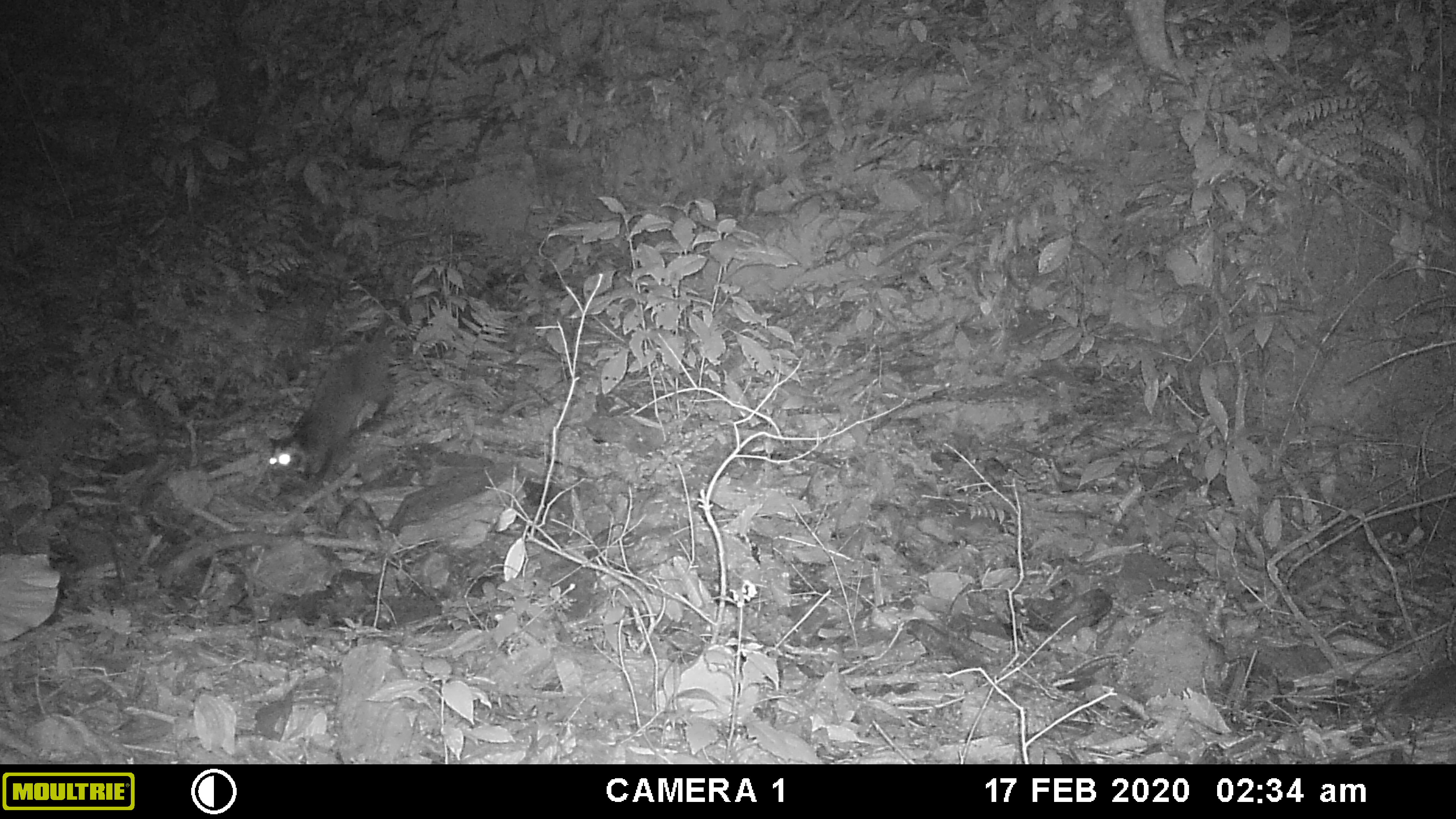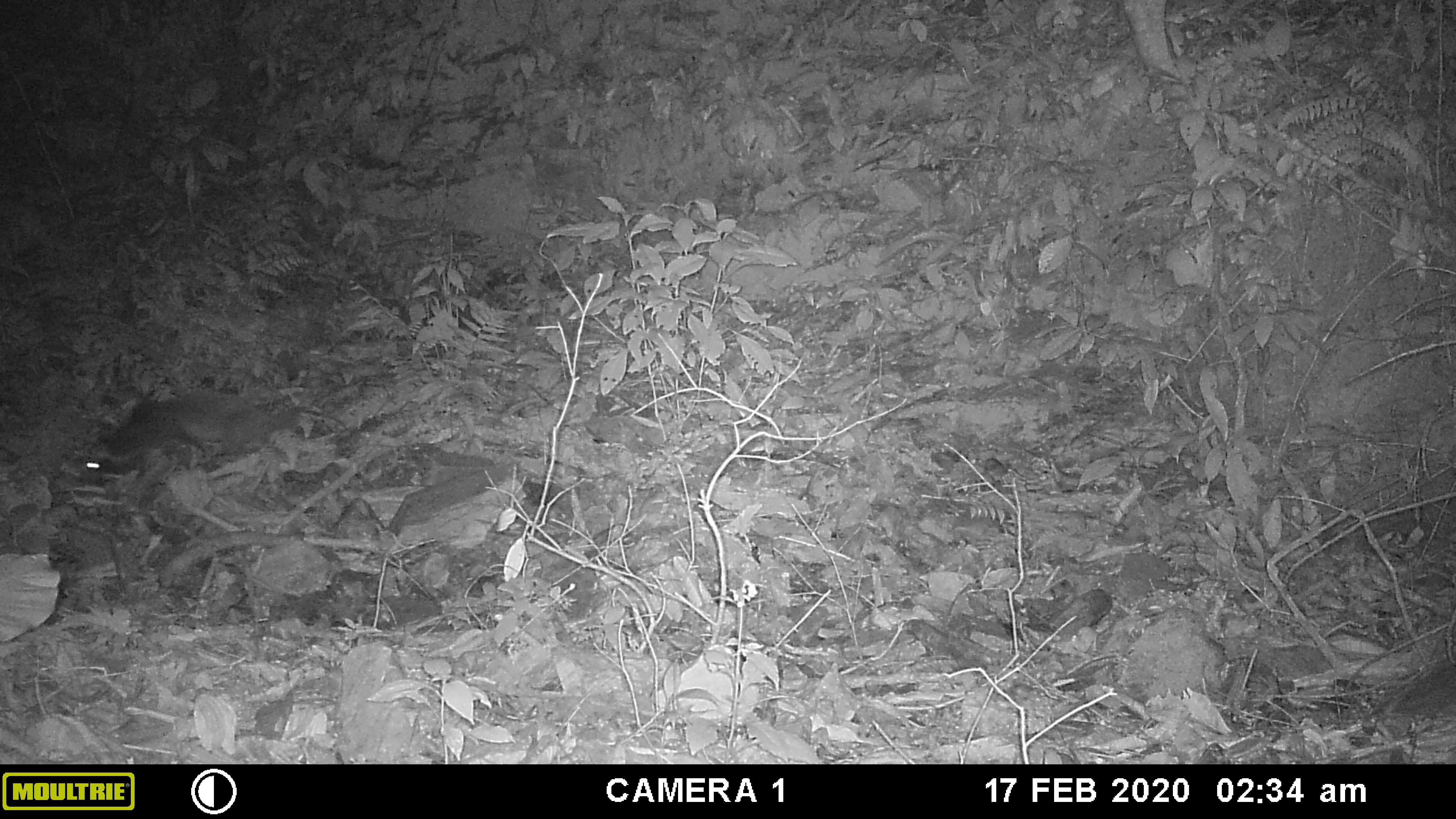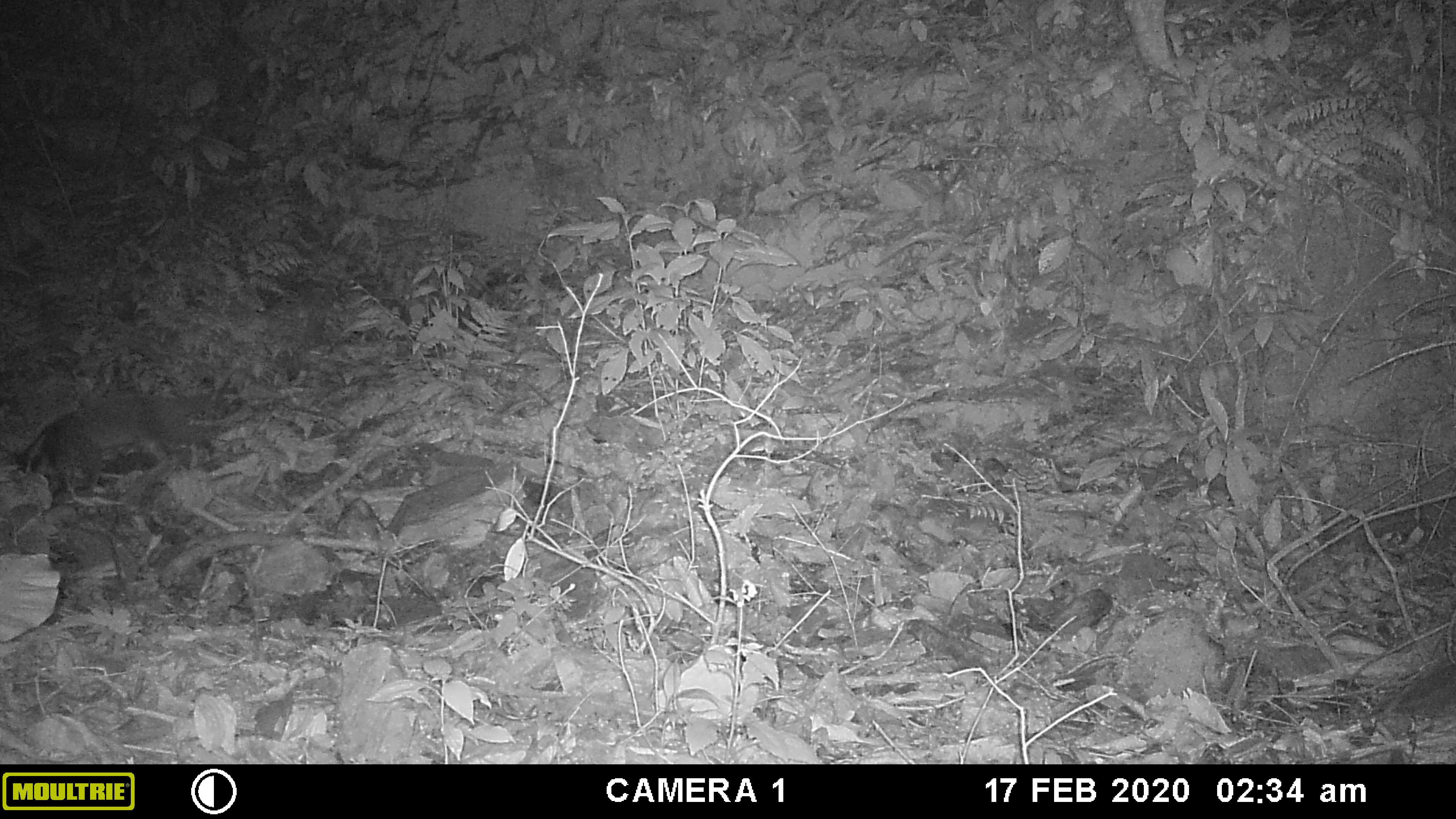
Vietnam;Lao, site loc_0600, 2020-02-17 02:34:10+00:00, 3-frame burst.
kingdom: Animalia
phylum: Chordata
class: Mammalia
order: Carnivora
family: Viverridae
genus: Paguma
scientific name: Paguma larvata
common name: masked palm civet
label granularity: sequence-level